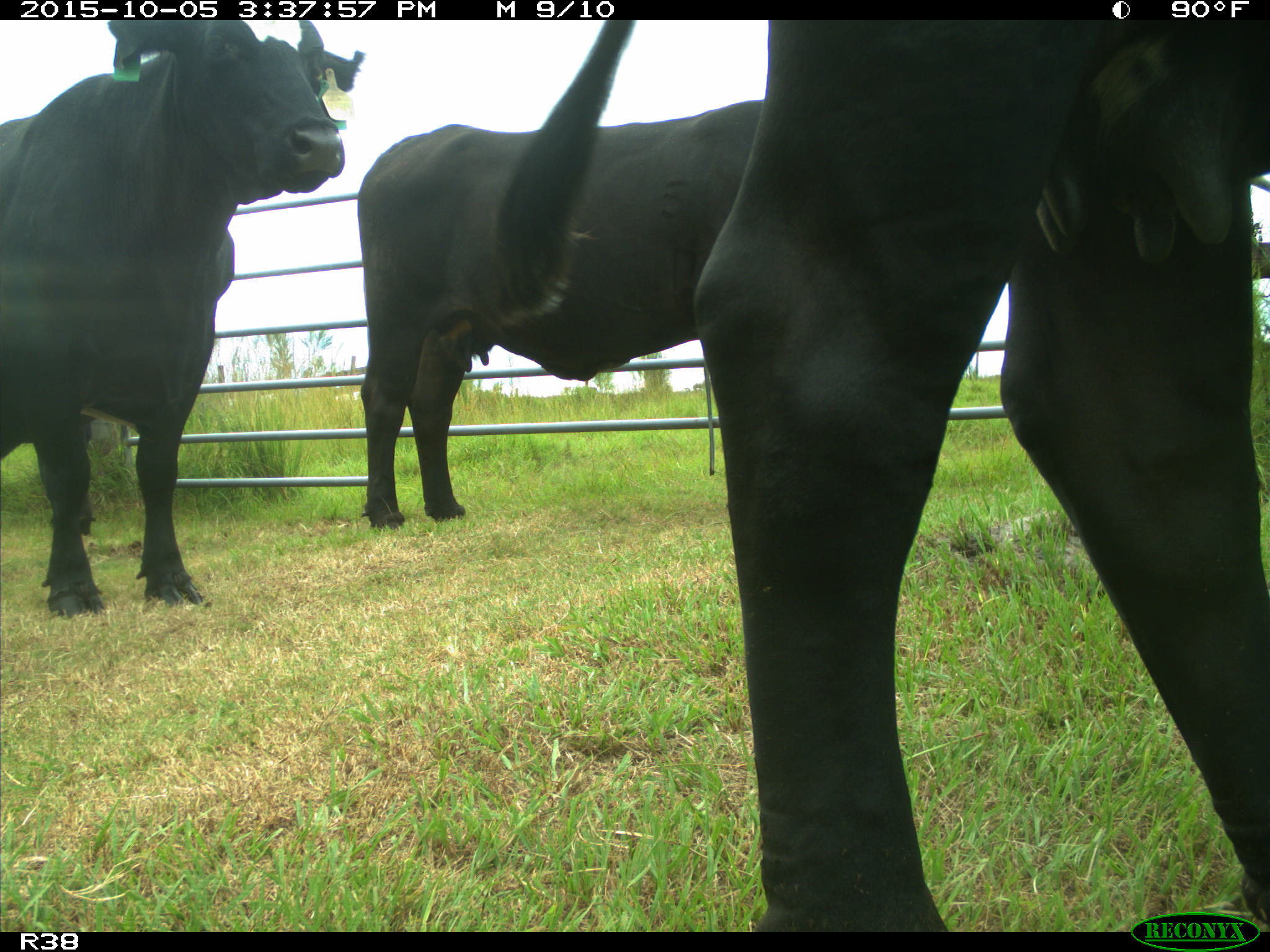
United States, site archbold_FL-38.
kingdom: Animalia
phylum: Chordata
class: Mammalia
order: Artiodactyla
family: Bovidae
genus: Bos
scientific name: Bos taurus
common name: domestic cow